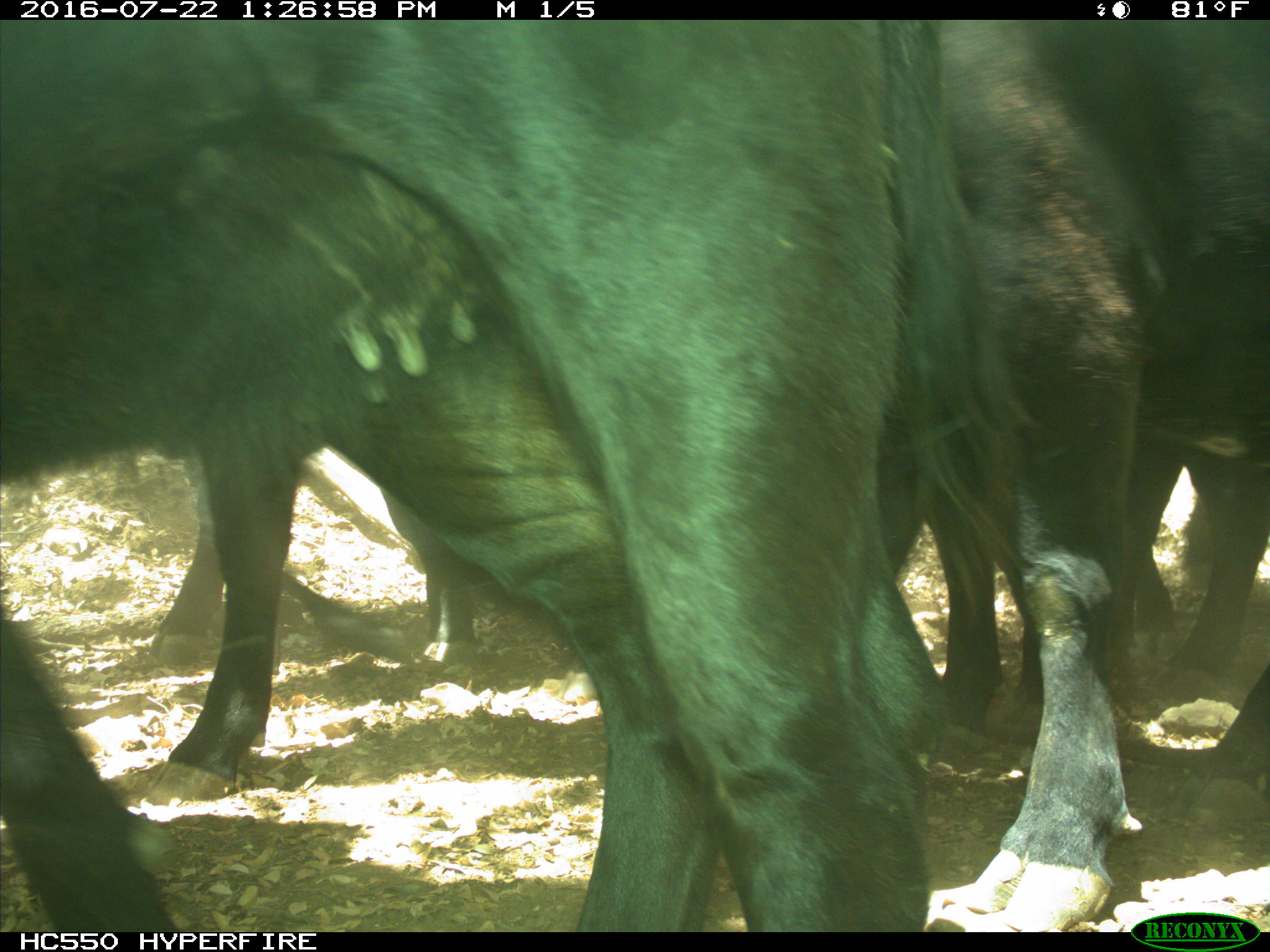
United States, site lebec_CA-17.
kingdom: Animalia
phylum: Chordata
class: Mammalia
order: Artiodactyla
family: Bovidae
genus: Bos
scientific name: Bos taurus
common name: domestic cow